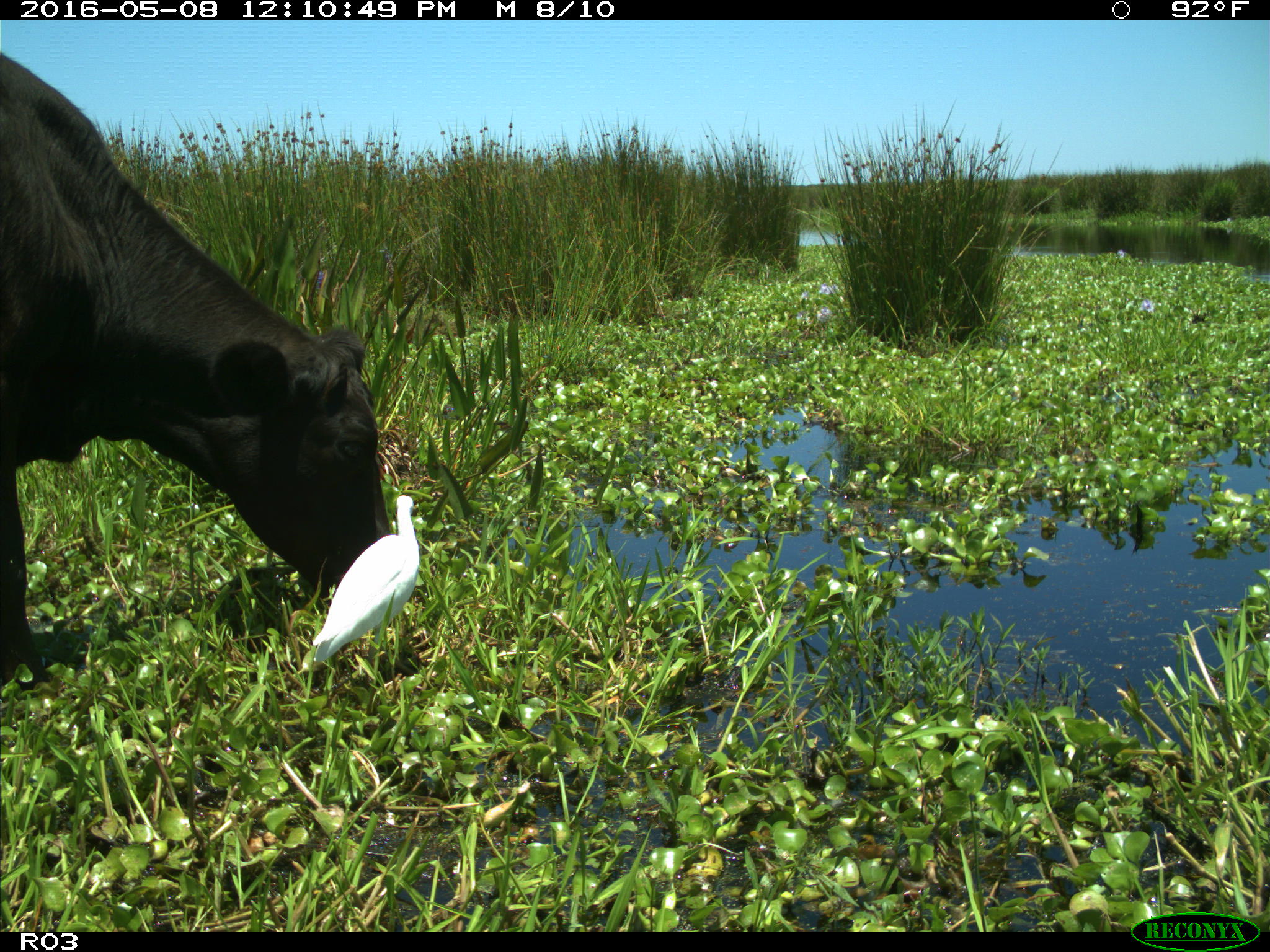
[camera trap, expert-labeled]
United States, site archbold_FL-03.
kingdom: Animalia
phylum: Chordata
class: Mammalia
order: Artiodactyla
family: Bovidae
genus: Bos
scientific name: Bos taurus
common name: domestic cow